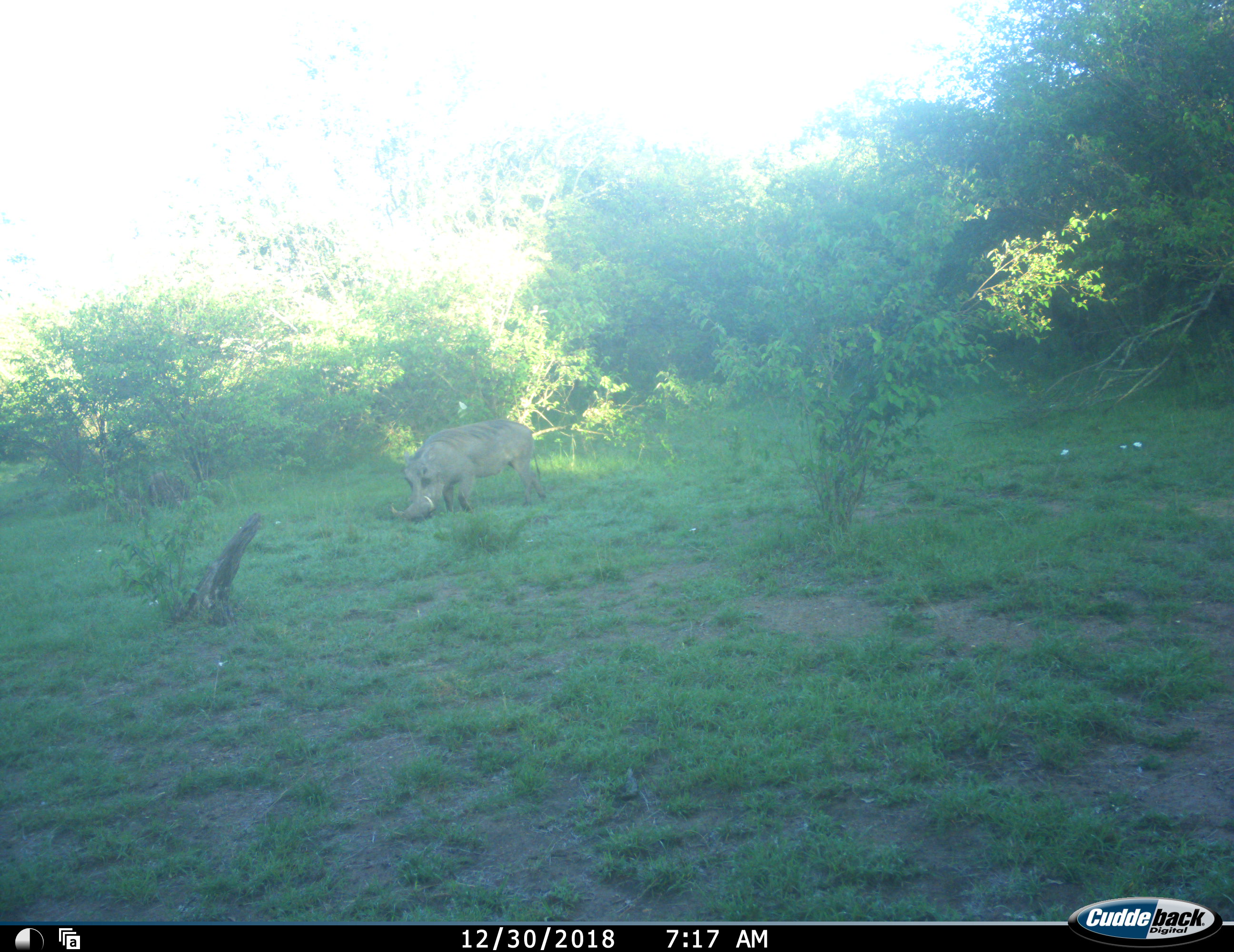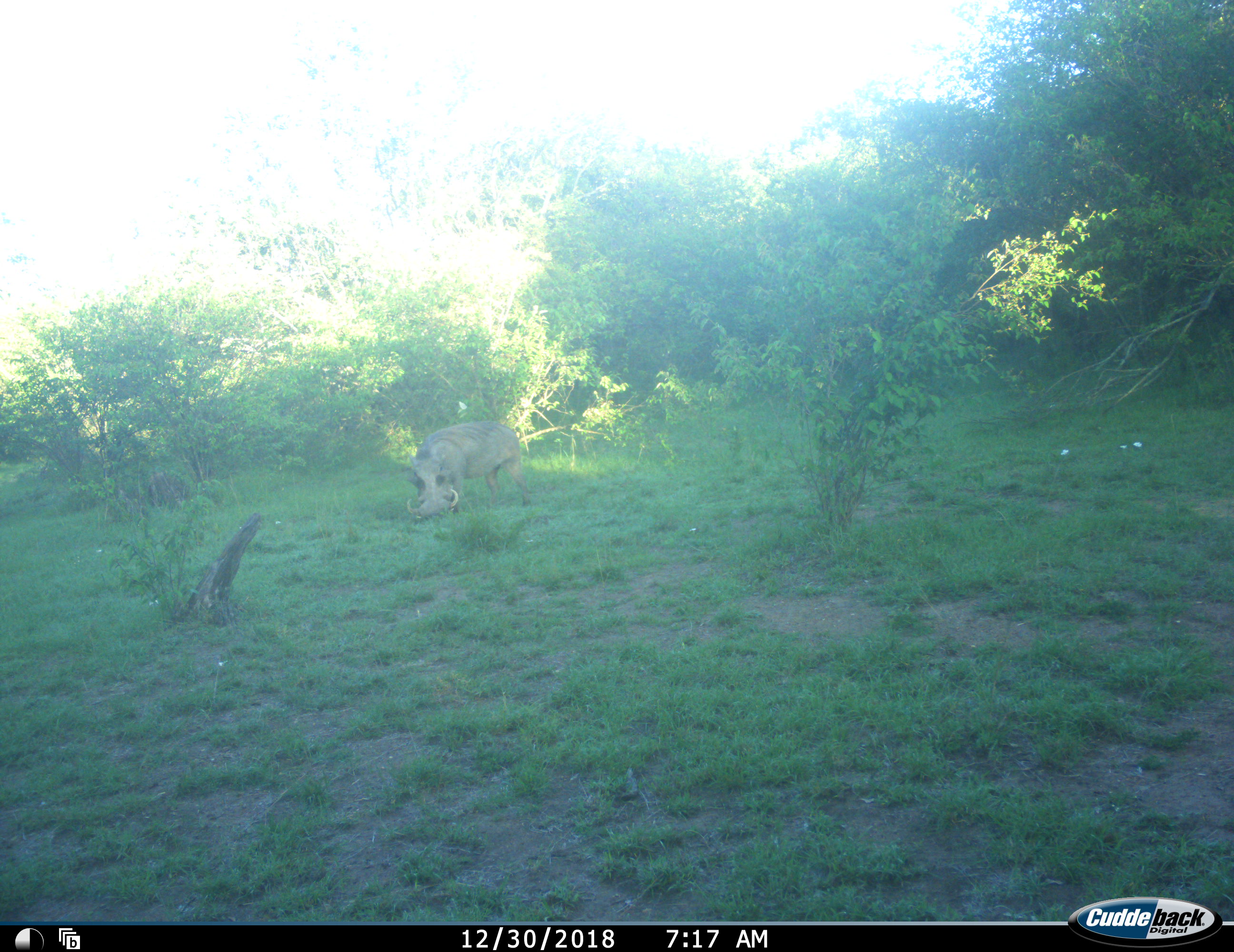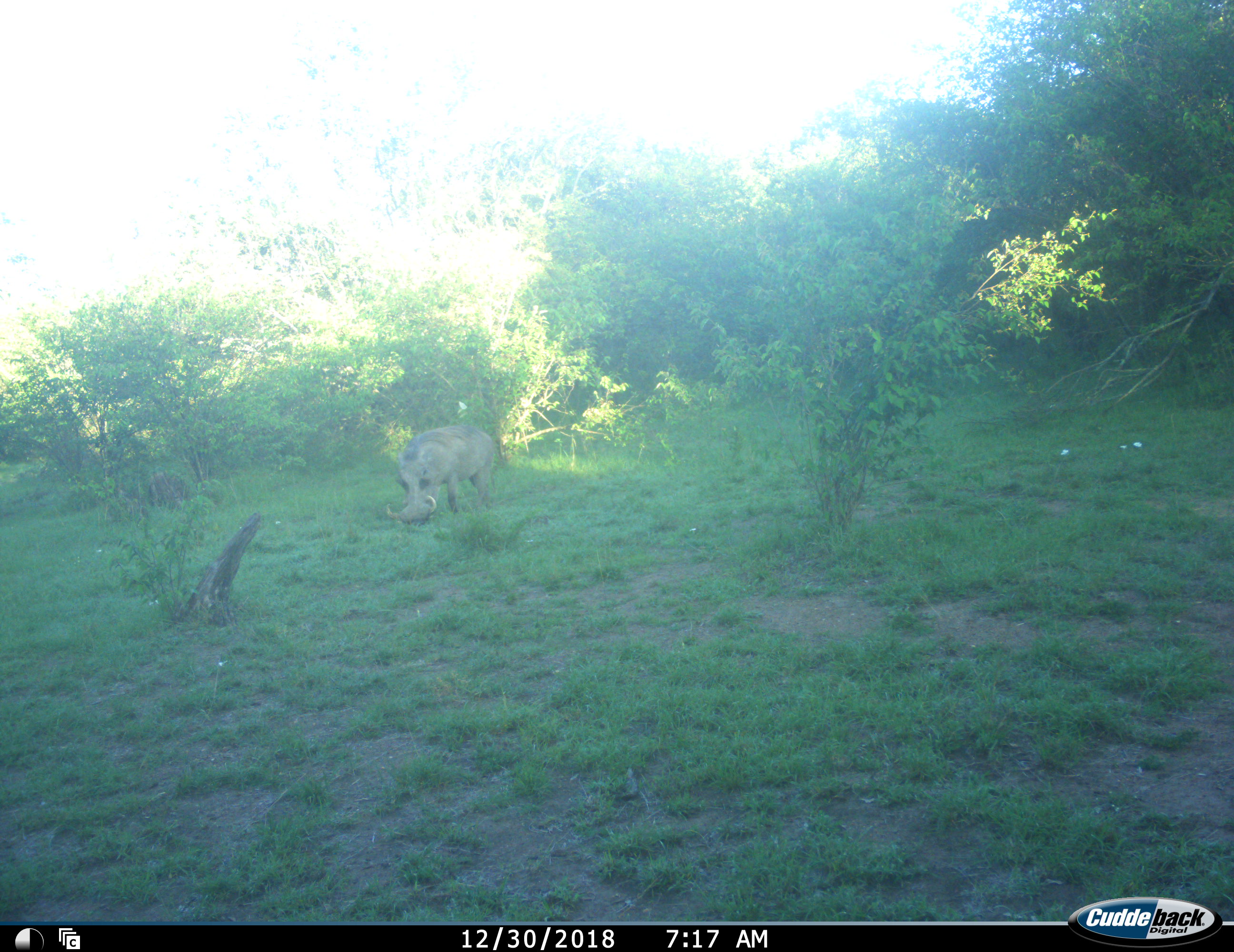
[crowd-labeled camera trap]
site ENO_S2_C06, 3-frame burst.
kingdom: Animalia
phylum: Chordata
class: Mammalia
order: Artiodactyla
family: Suidae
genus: Phacochoerus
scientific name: Phacochoerus africanus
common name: warthog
Warthog (Phacochoerus africanus), count 1. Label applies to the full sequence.